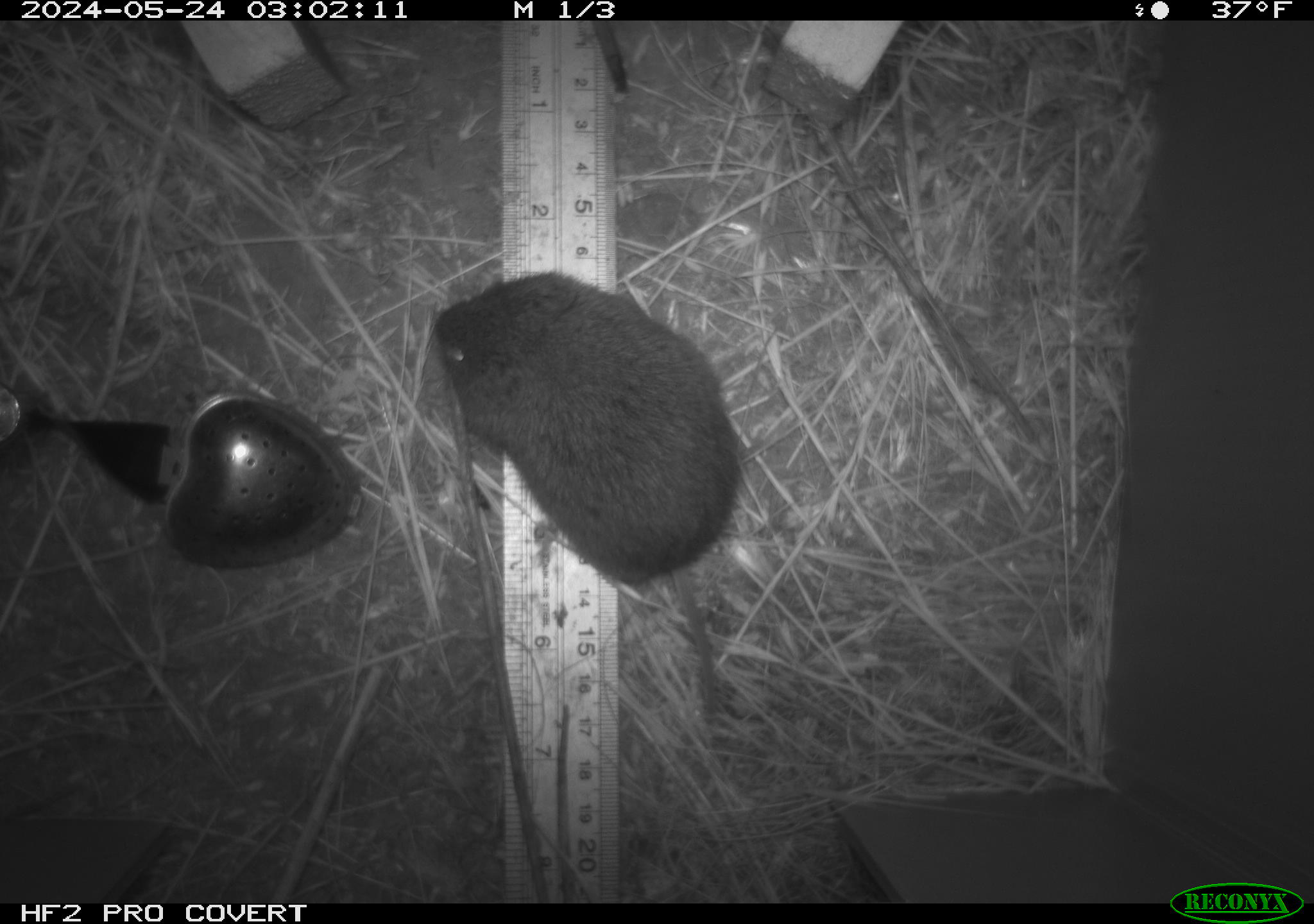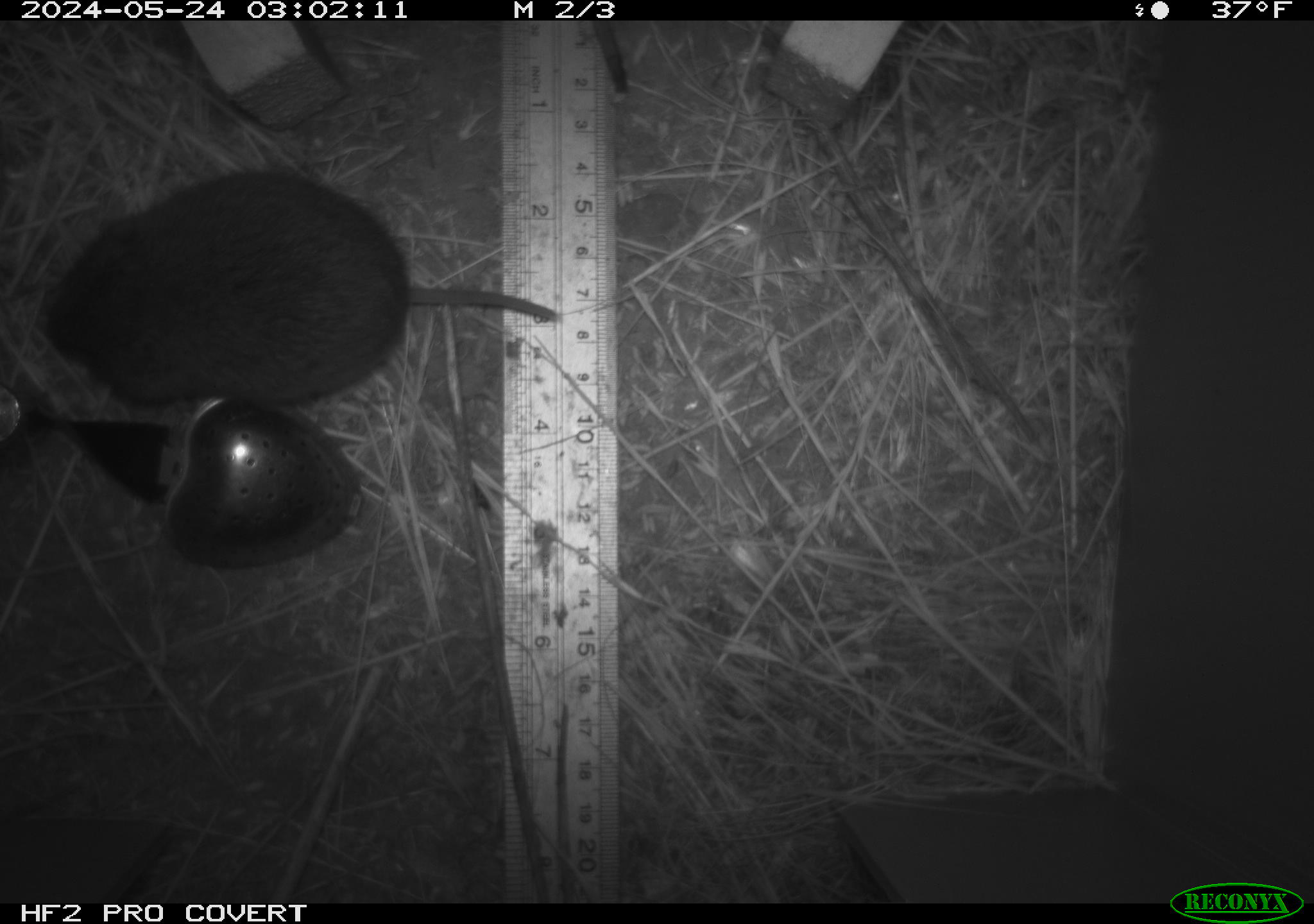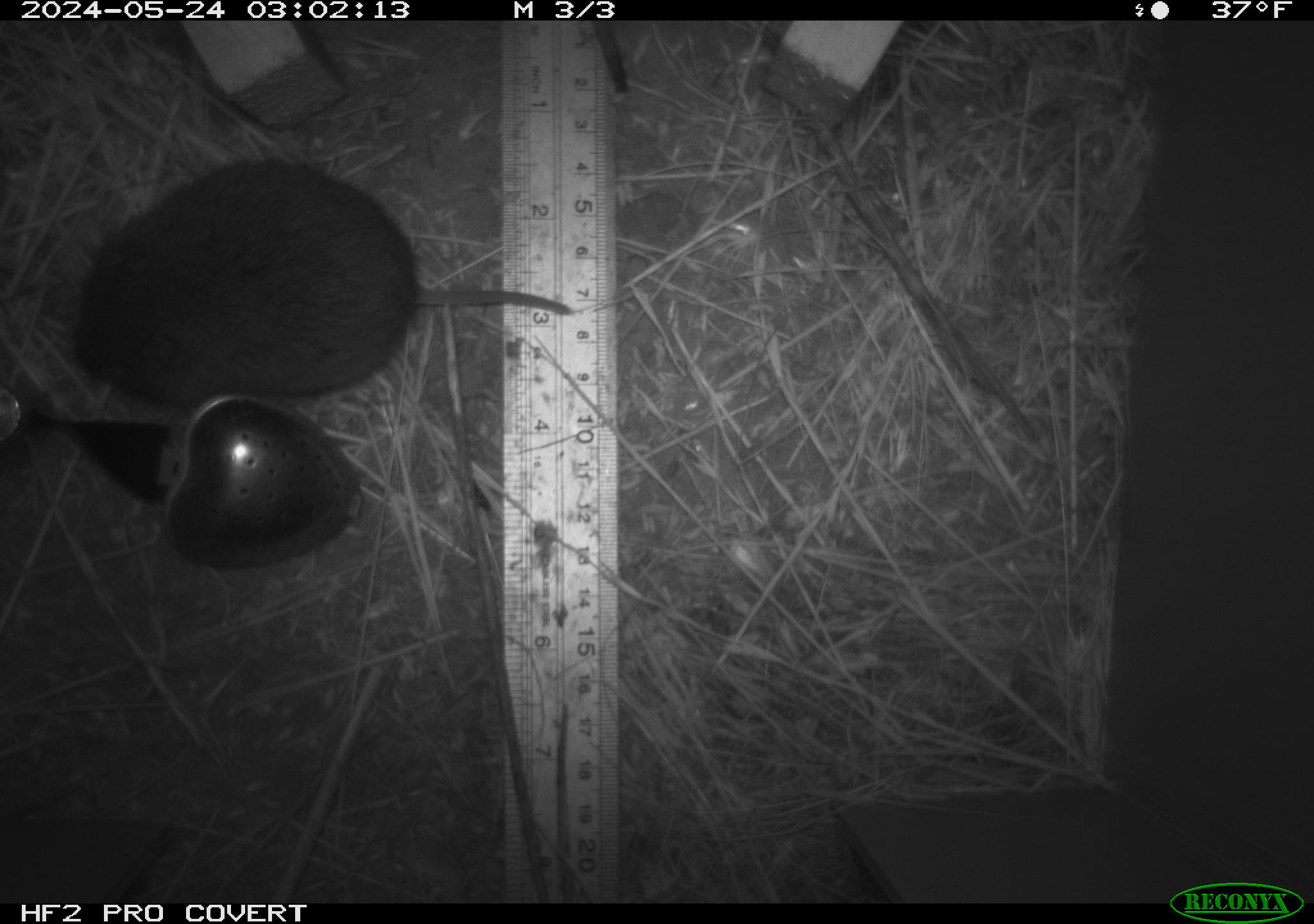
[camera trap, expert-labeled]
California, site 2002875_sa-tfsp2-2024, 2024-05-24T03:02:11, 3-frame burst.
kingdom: Animalia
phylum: Chordata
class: Mammalia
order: Rodentia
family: Cricetidae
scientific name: Arvicolinae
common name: voles, lemmings, and muskrats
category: arvicolinae subfamily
Arvicolinae subfamily (voles, lemmings, and muskrats) (Arvicolinae).